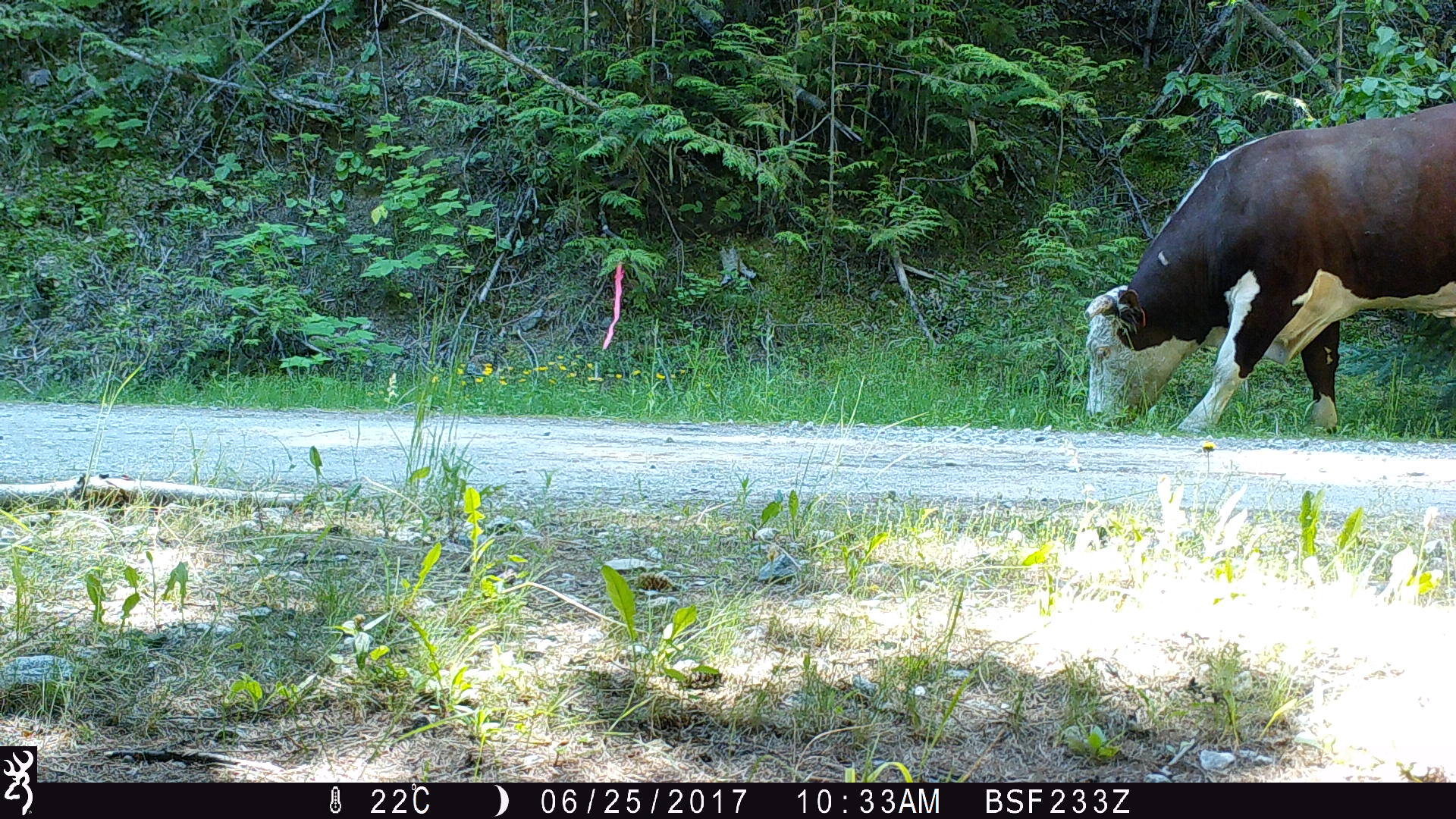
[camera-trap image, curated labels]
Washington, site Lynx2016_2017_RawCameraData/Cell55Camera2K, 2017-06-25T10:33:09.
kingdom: Animalia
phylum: Chordata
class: Mammalia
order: Artiodactyla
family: Bovidae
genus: Bos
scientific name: Bos taurus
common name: domestic cattle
Domestic cattle (Bos taurus). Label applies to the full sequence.